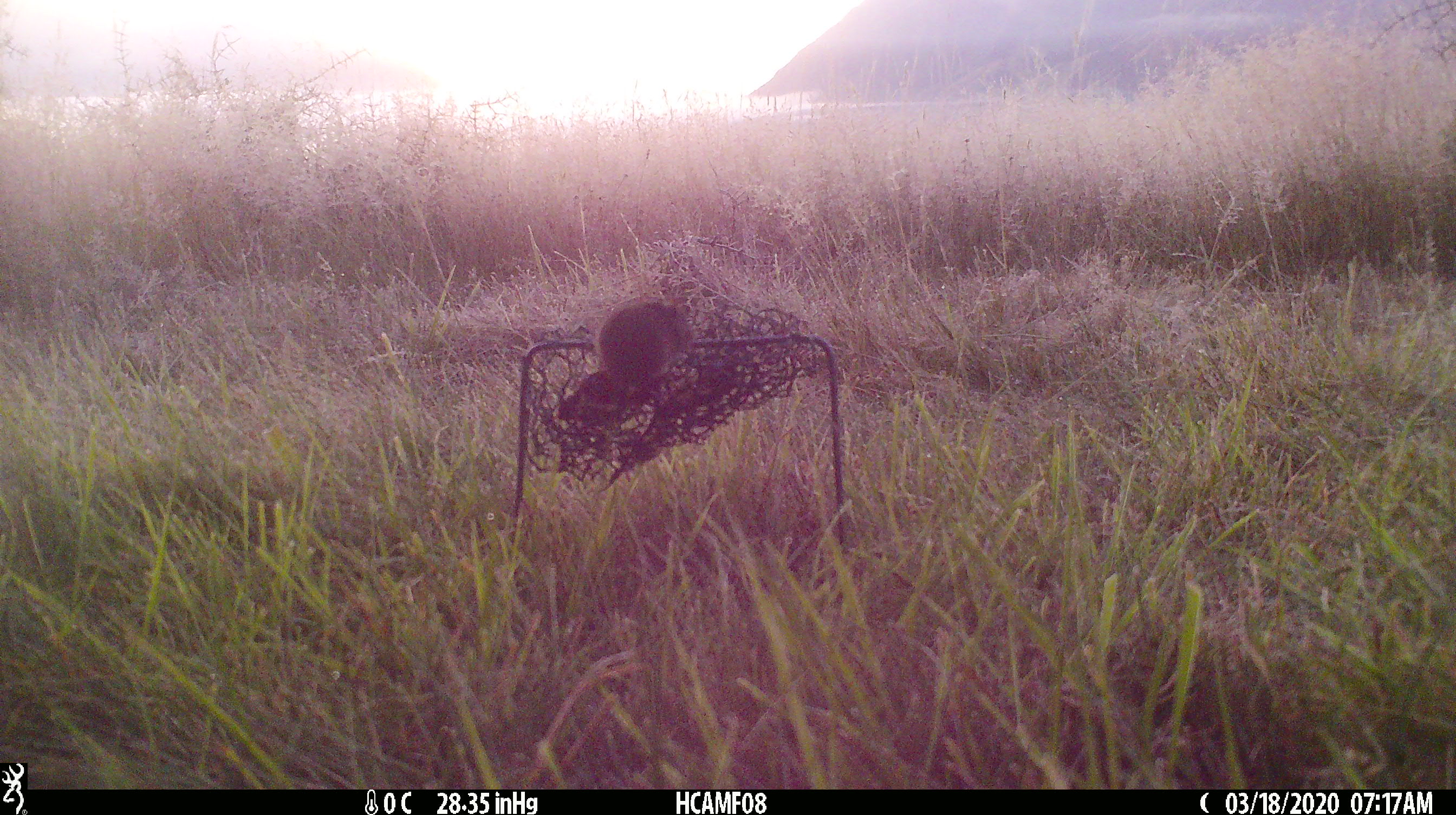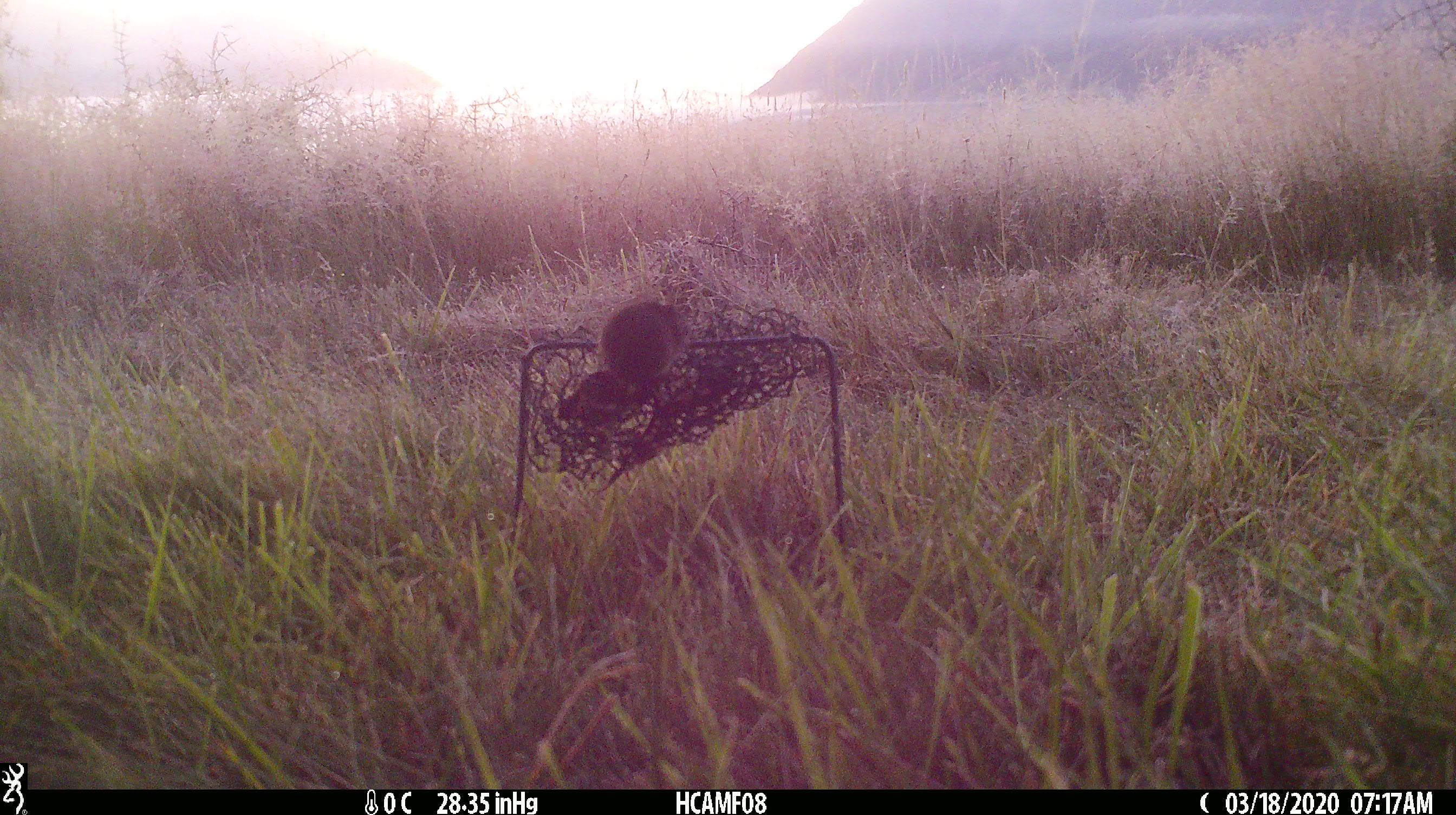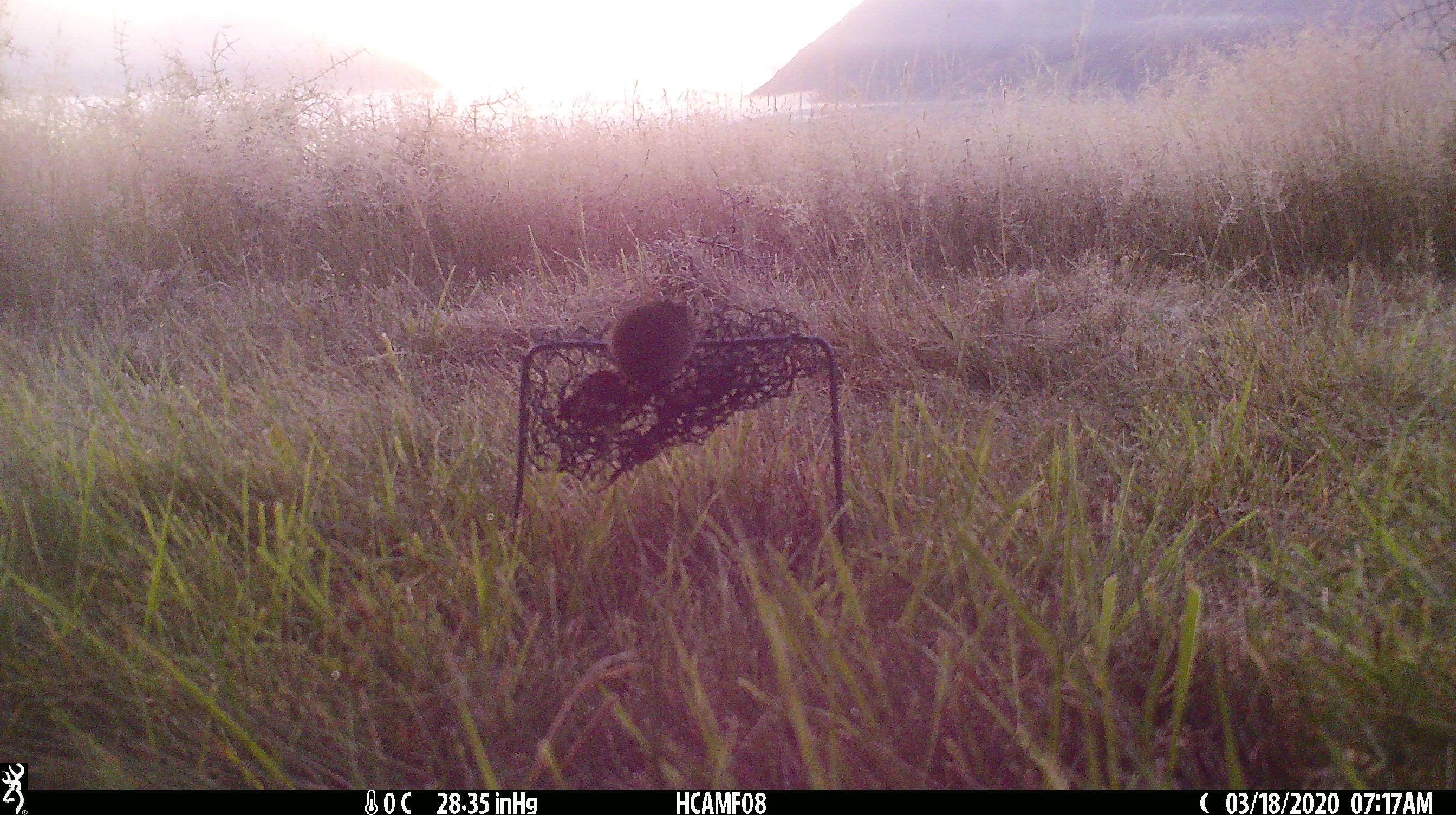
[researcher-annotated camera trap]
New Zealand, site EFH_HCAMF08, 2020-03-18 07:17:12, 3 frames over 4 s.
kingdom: Animalia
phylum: Chordata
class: Mammalia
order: Rodentia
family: Muridae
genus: Mus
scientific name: Mus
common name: mouse